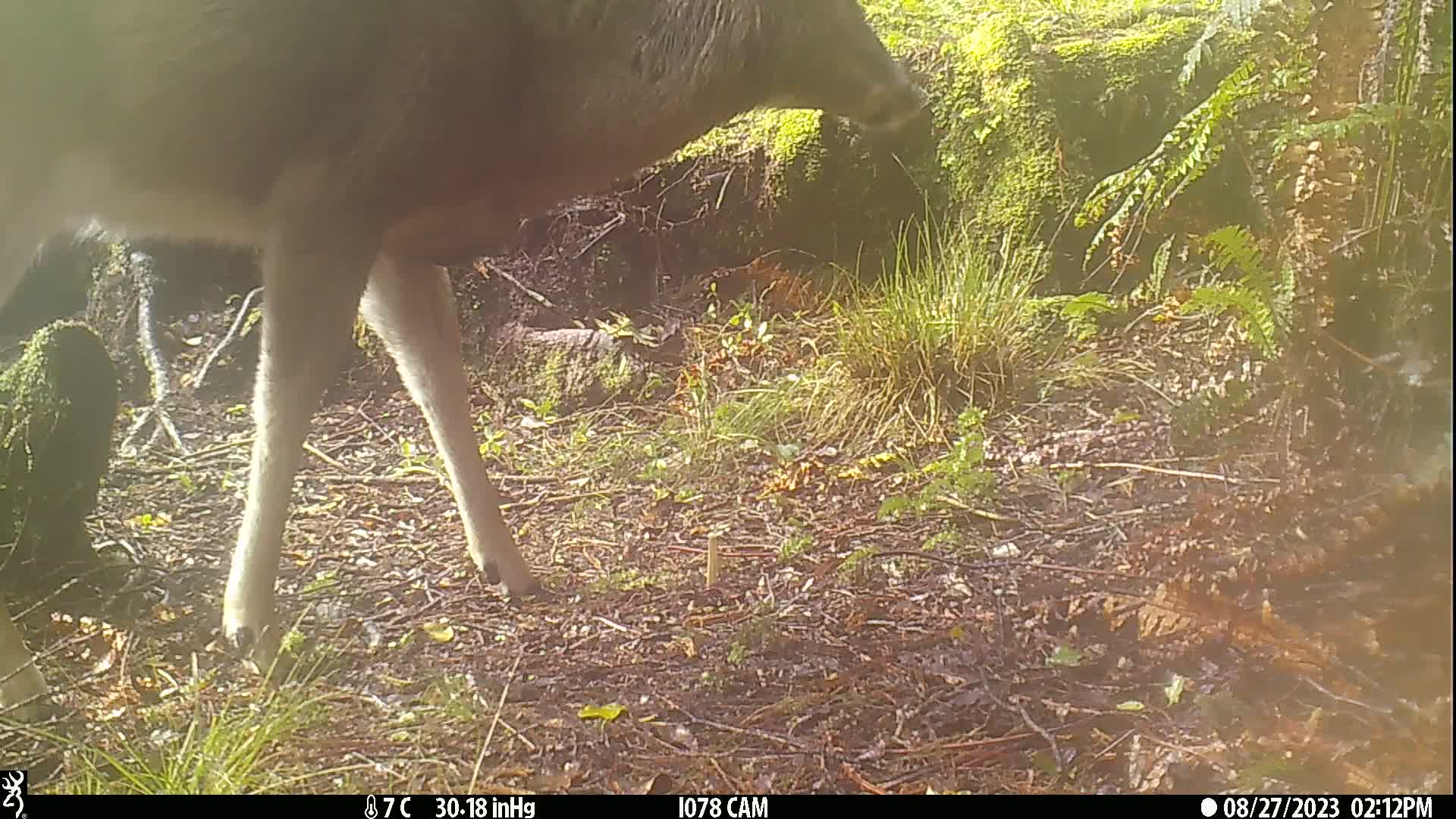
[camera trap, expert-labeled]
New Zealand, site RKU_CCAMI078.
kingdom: Animalia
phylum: Chordata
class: Mammalia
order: Artiodactyla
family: Cervidae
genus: Odocoileus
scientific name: Odocoileus virginianus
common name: white-tailed deer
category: white tailed deer